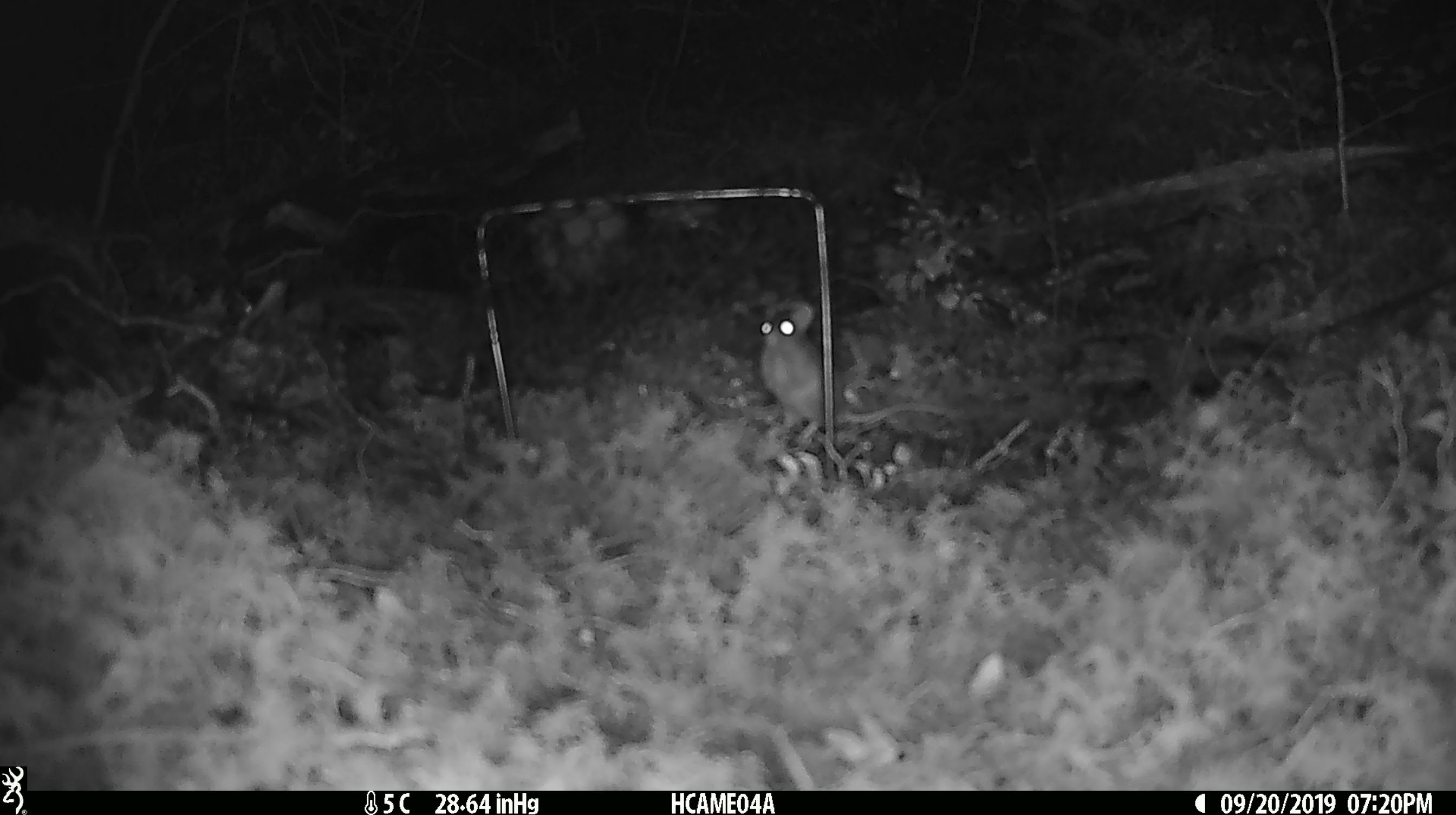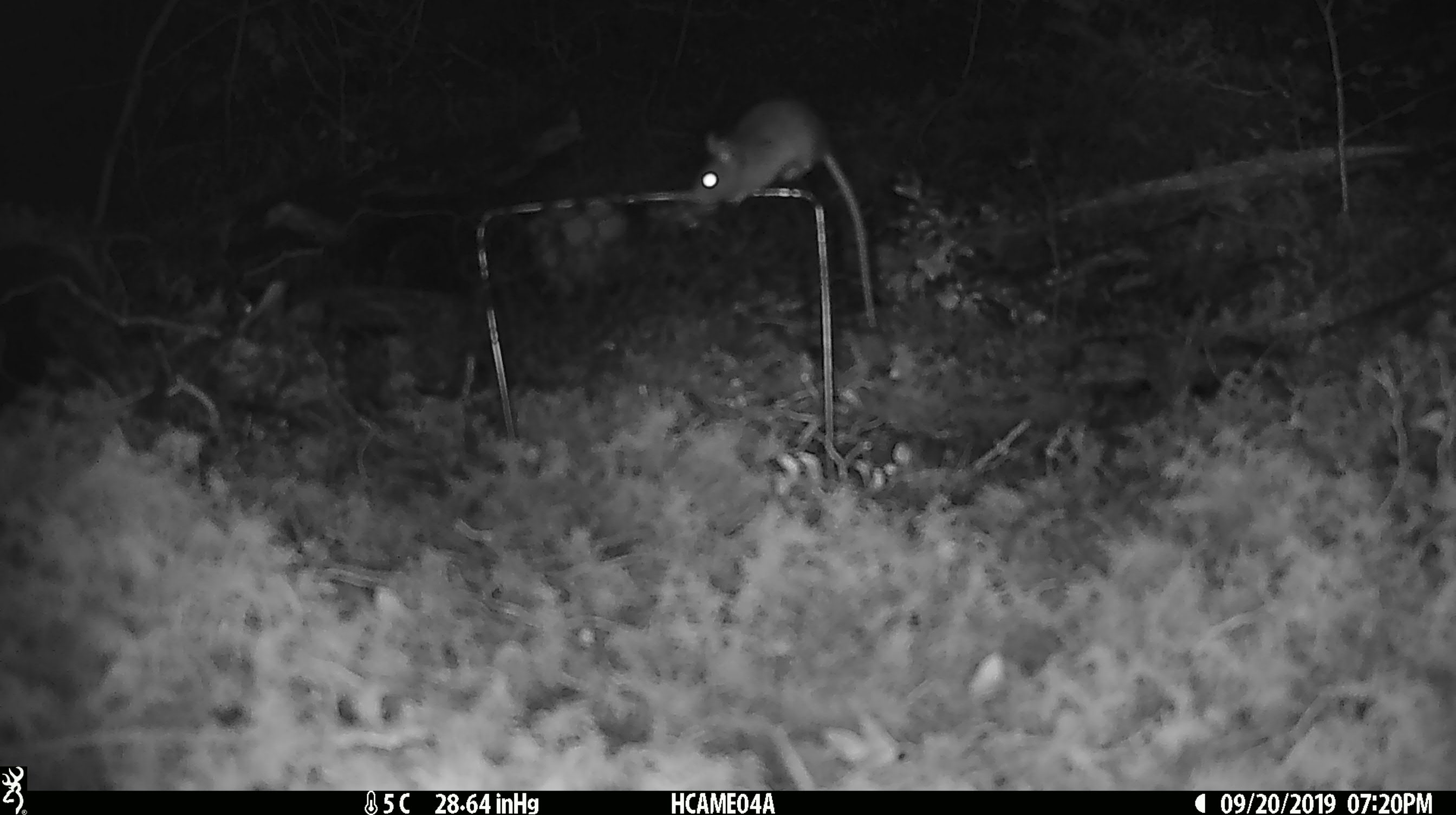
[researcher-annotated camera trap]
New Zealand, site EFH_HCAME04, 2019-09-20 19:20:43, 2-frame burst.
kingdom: Animalia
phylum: Chordata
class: Mammalia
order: Rodentia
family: Muridae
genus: Mus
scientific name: Mus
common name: mouse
Mouse (Mus).